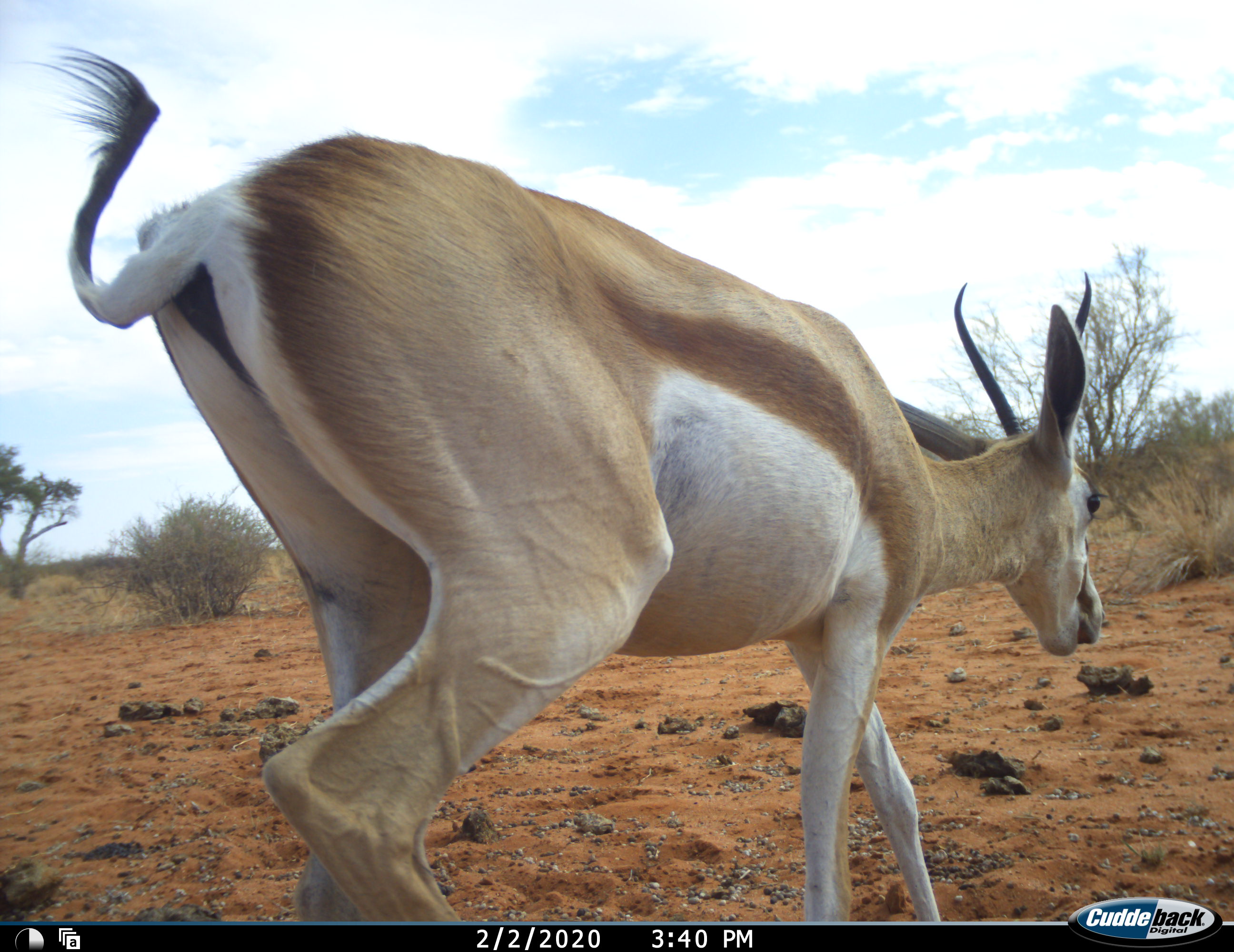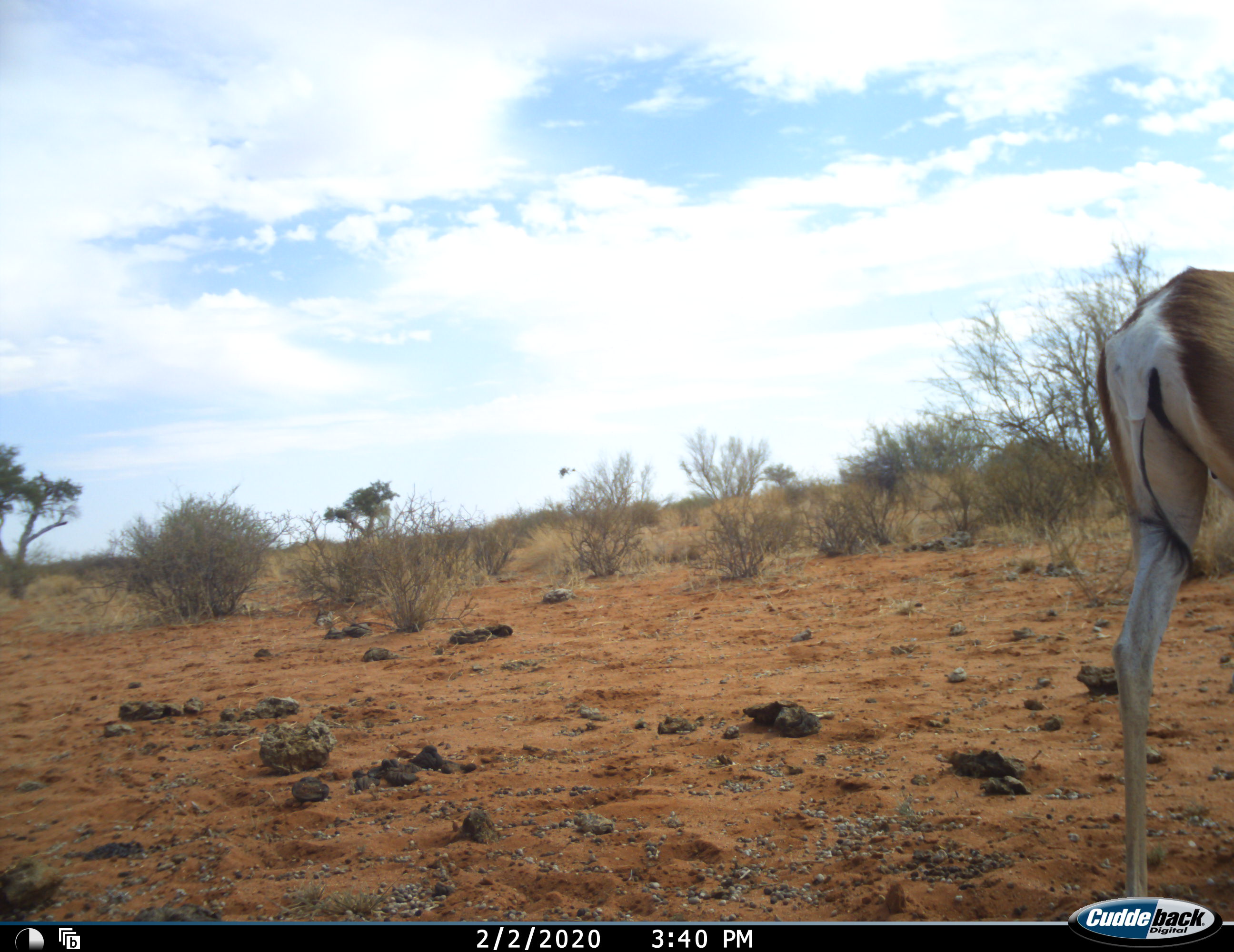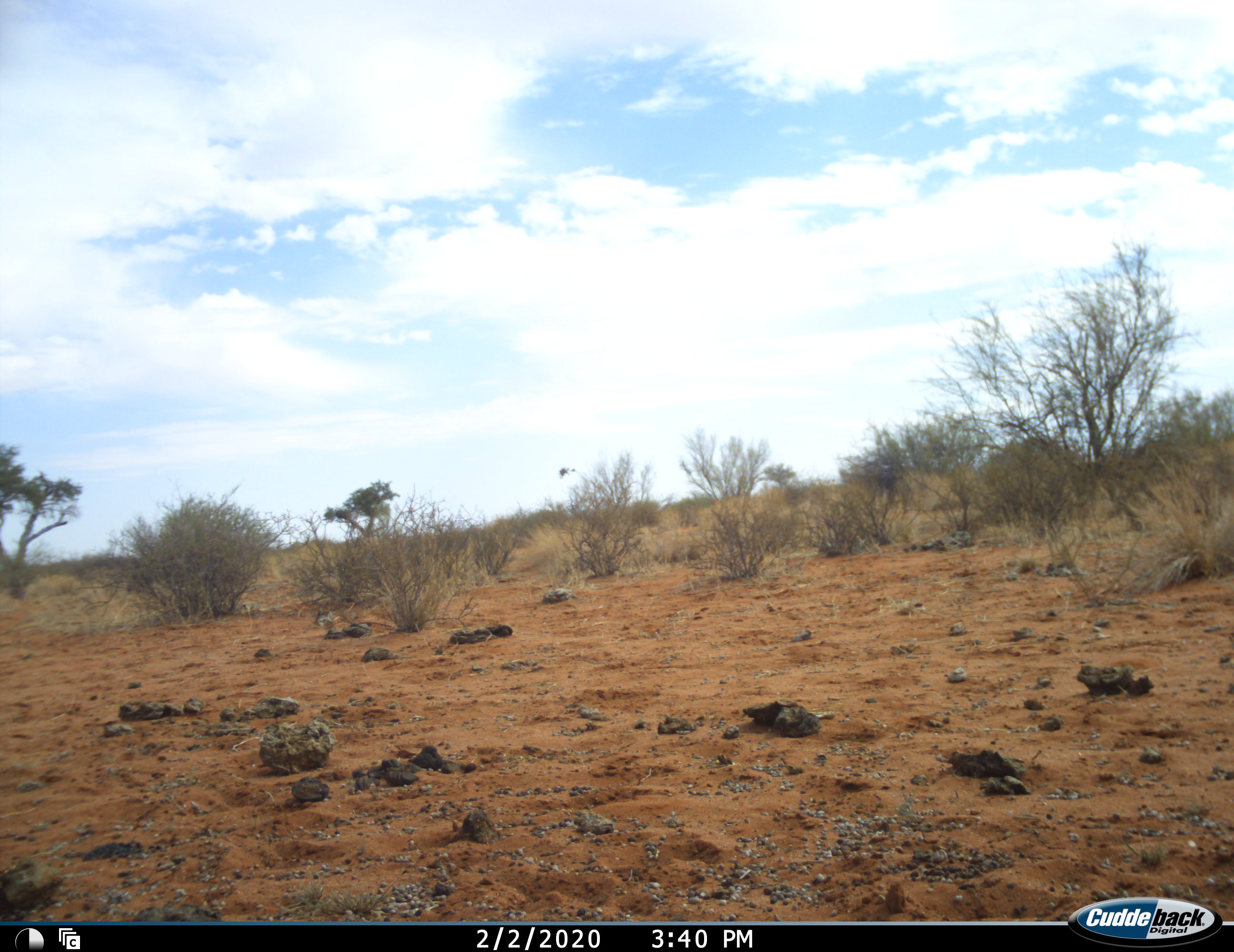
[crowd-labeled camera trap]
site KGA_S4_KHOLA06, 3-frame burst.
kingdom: Animalia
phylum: Chordata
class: Mammalia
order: Artiodactyla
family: Bovidae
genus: Antidorcas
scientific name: Antidorcas marsupialis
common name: springbok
Springbok (Antidorcas marsupialis), count 1. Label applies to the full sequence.